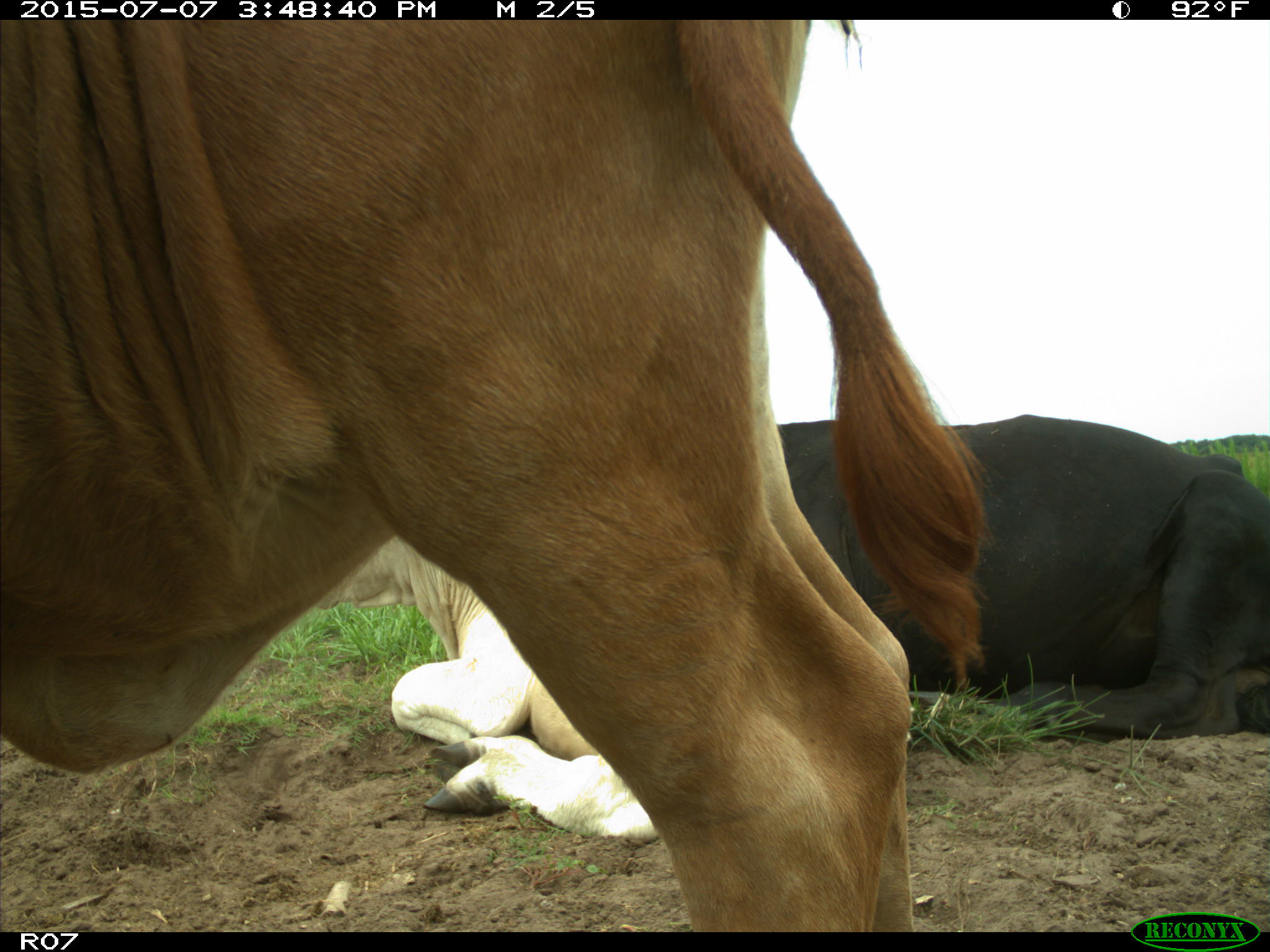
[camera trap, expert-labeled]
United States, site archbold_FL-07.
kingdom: Animalia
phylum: Chordata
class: Mammalia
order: Artiodactyla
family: Bovidae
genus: Bos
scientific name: Bos taurus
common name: domestic cow